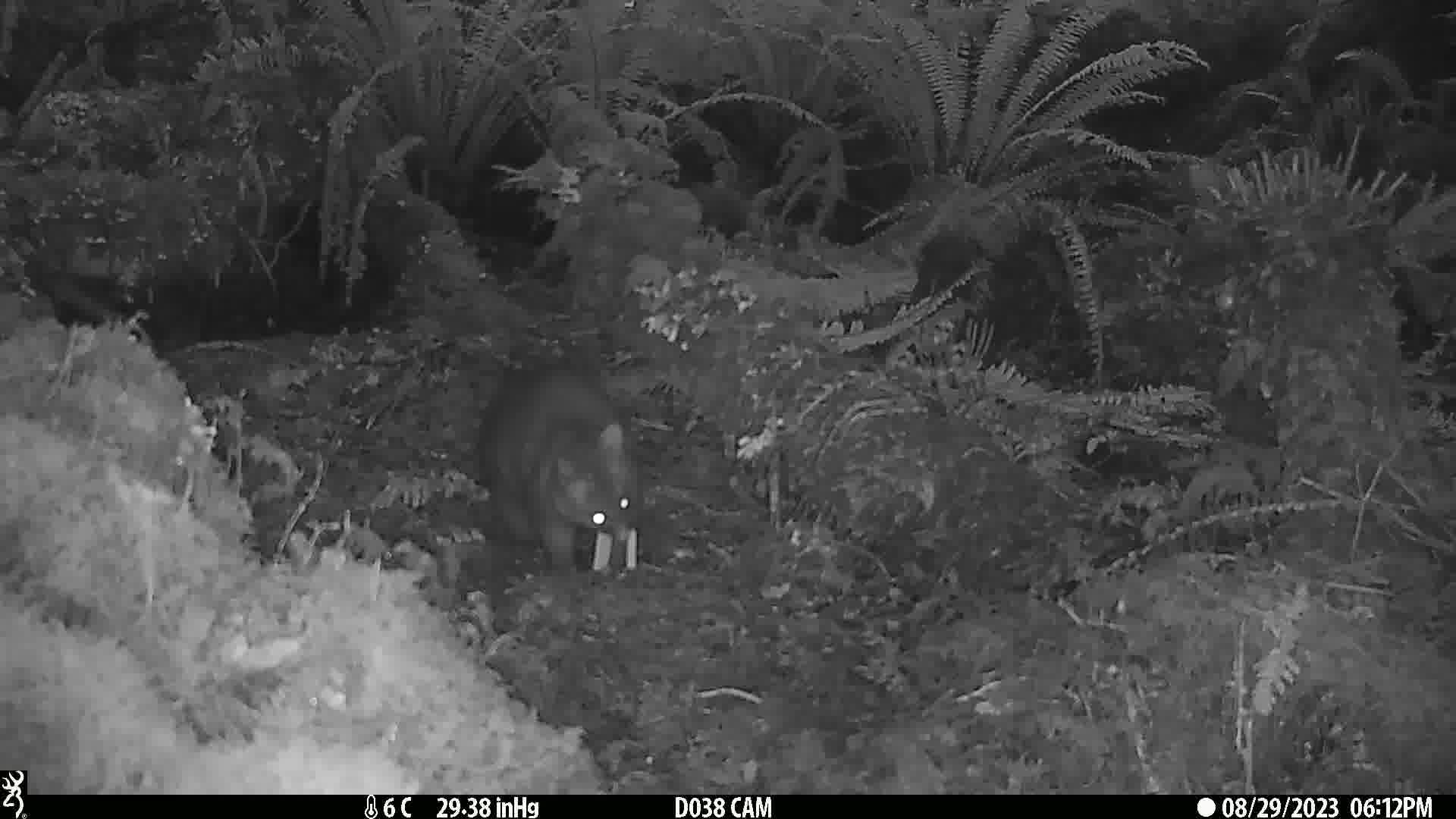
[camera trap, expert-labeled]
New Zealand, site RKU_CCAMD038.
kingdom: Animalia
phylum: Chordata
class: Mammalia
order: Diprotodontia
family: Phalangeridae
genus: Trichosurus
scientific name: Trichosurus vulpecula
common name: common brushtail possum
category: possum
Possum (common brushtail possum) (Trichosurus vulpecula).